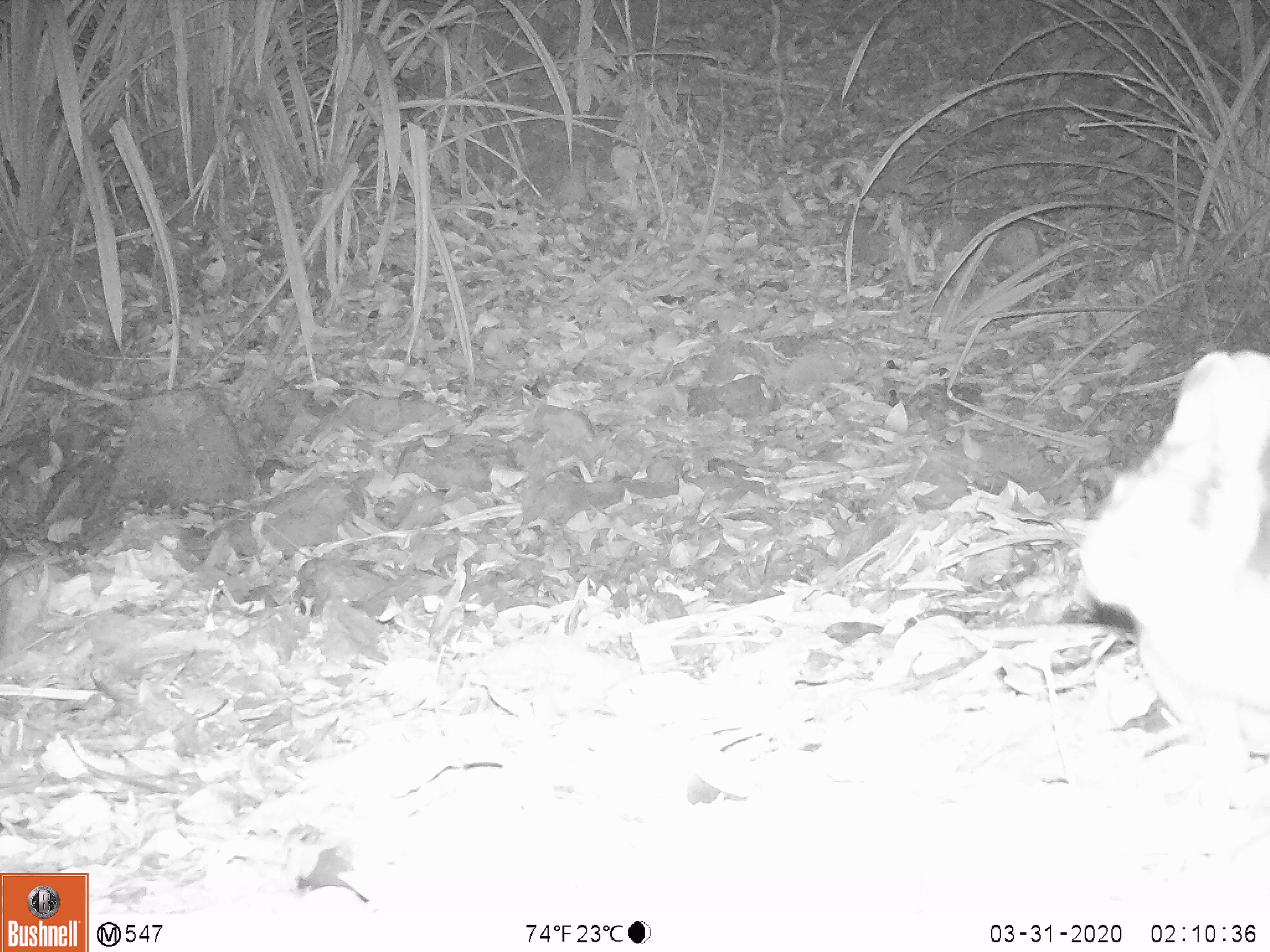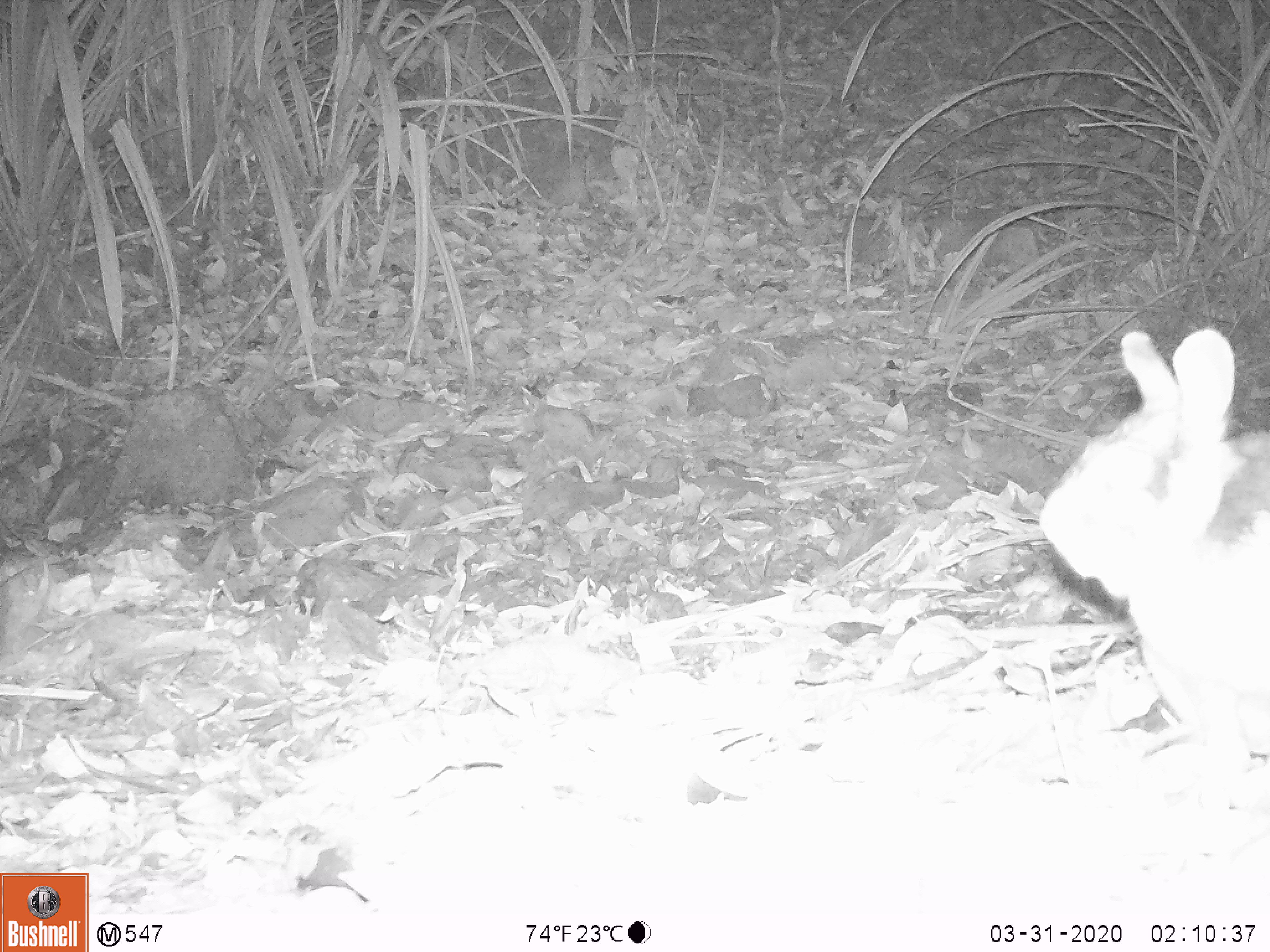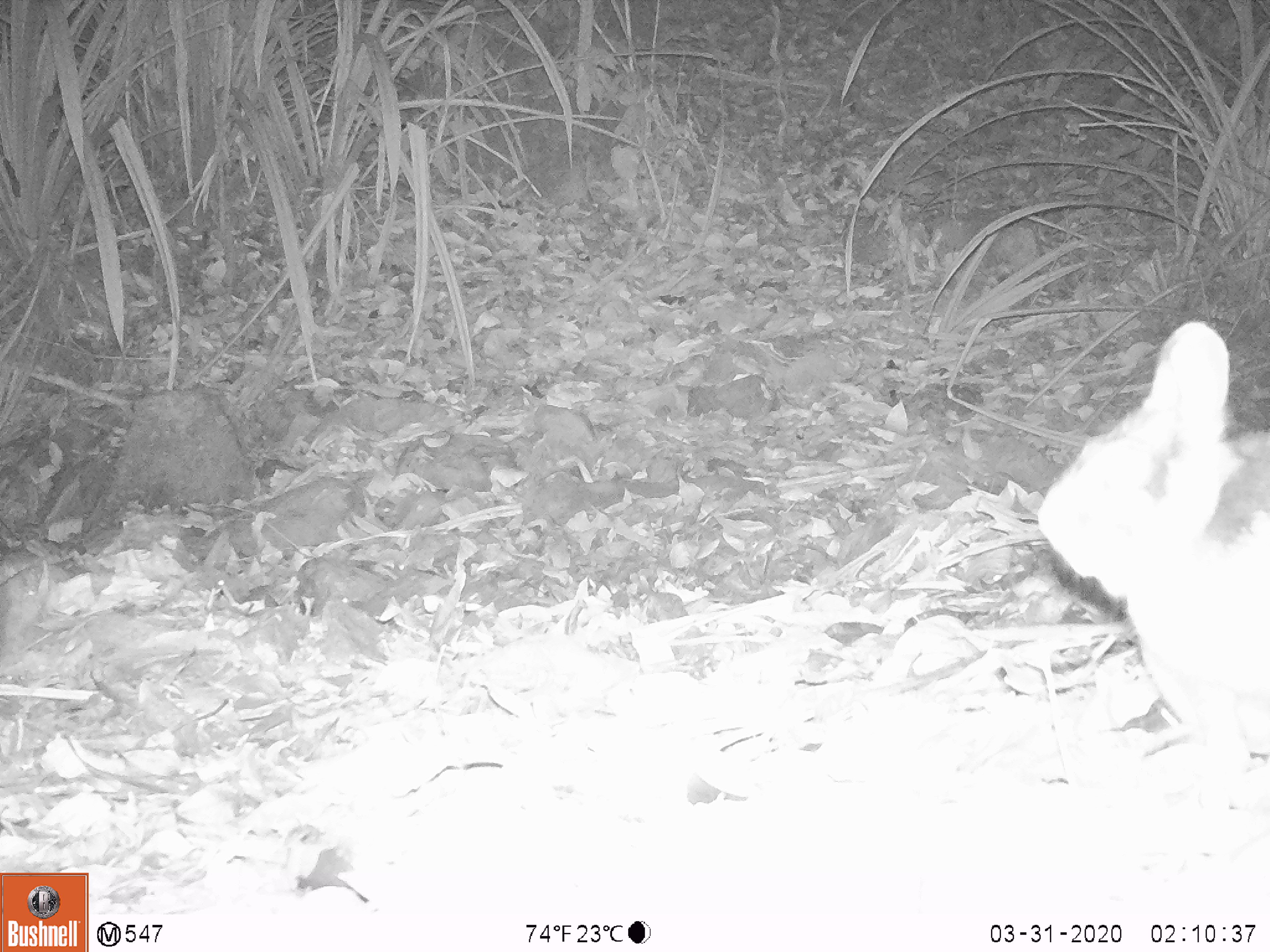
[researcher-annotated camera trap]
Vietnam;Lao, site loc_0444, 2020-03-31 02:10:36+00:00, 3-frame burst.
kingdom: Animalia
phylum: Chordata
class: Mammalia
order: Lagomorpha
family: Leporidae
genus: Nesolagus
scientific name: Nesolagus timminsi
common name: annamite striped rabbit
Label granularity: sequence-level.